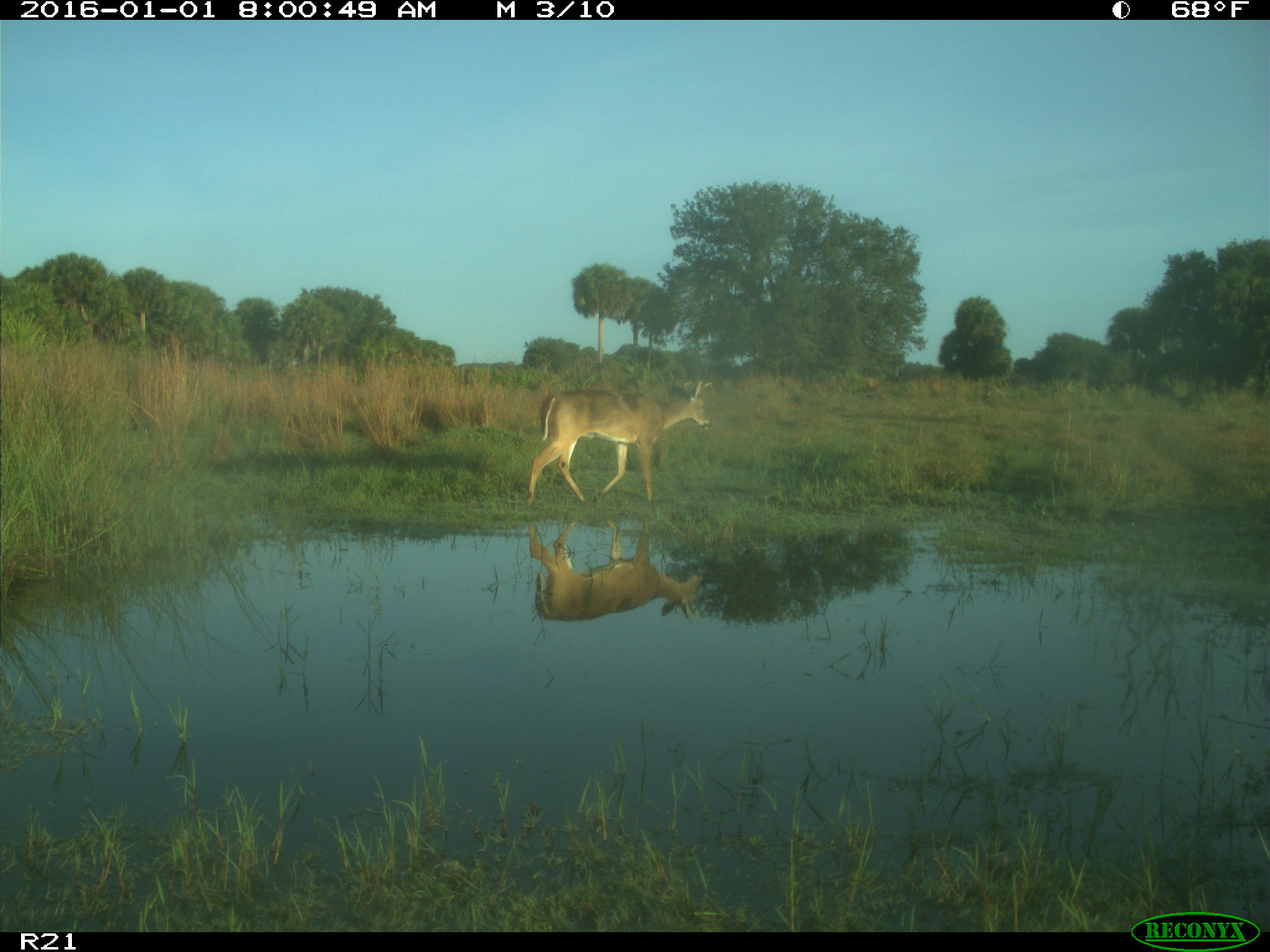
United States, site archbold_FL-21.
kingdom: Animalia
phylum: Chordata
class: Mammalia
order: Artiodactyla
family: Cervidae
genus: Odocoileus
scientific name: Odocoileus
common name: deer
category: unidentified deer